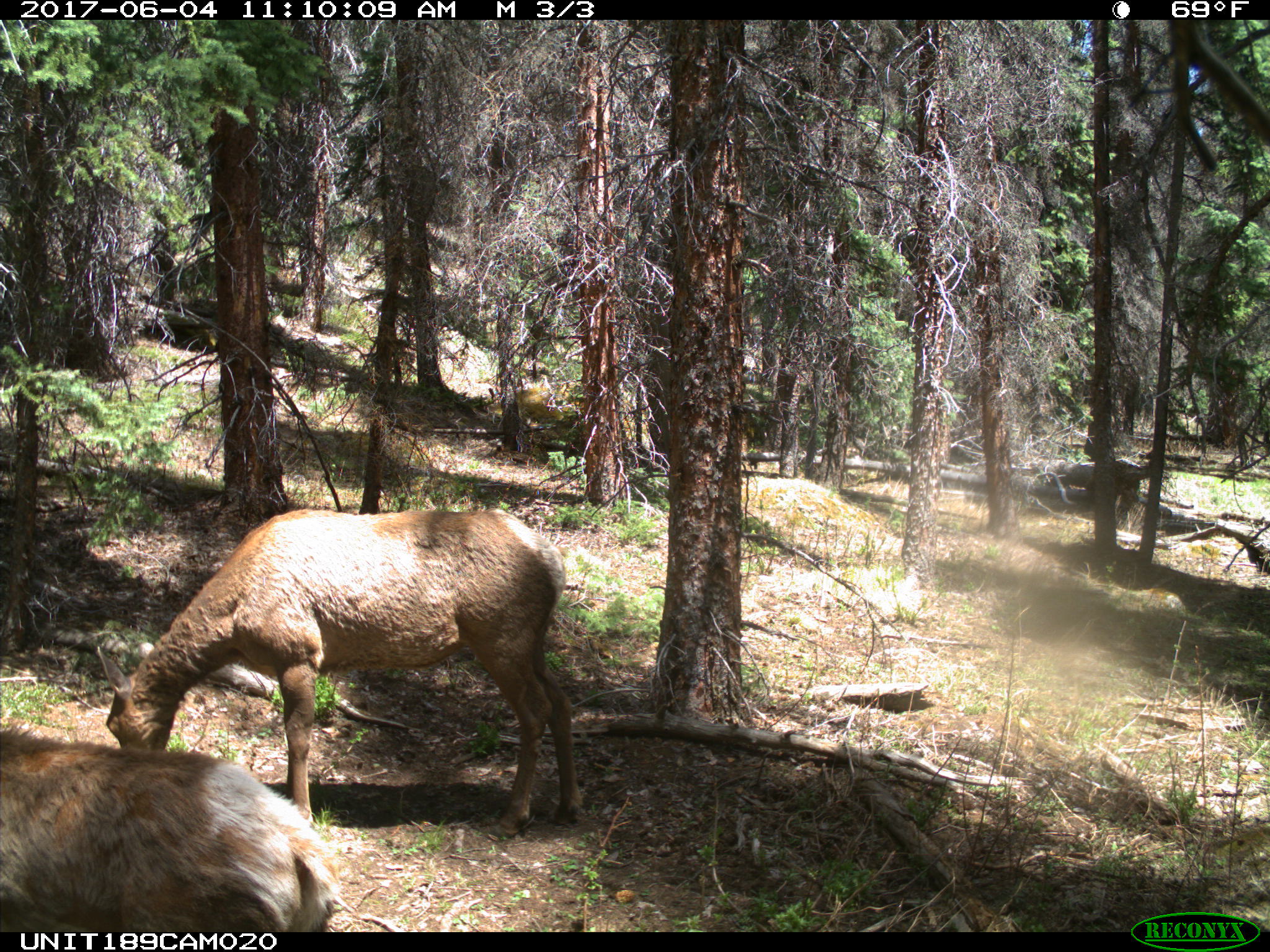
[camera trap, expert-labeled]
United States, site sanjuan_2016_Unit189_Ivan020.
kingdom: Animalia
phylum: Chordata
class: Mammalia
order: Artiodactyla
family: Cervidae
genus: Cervus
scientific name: Cervus elaphus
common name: red deer